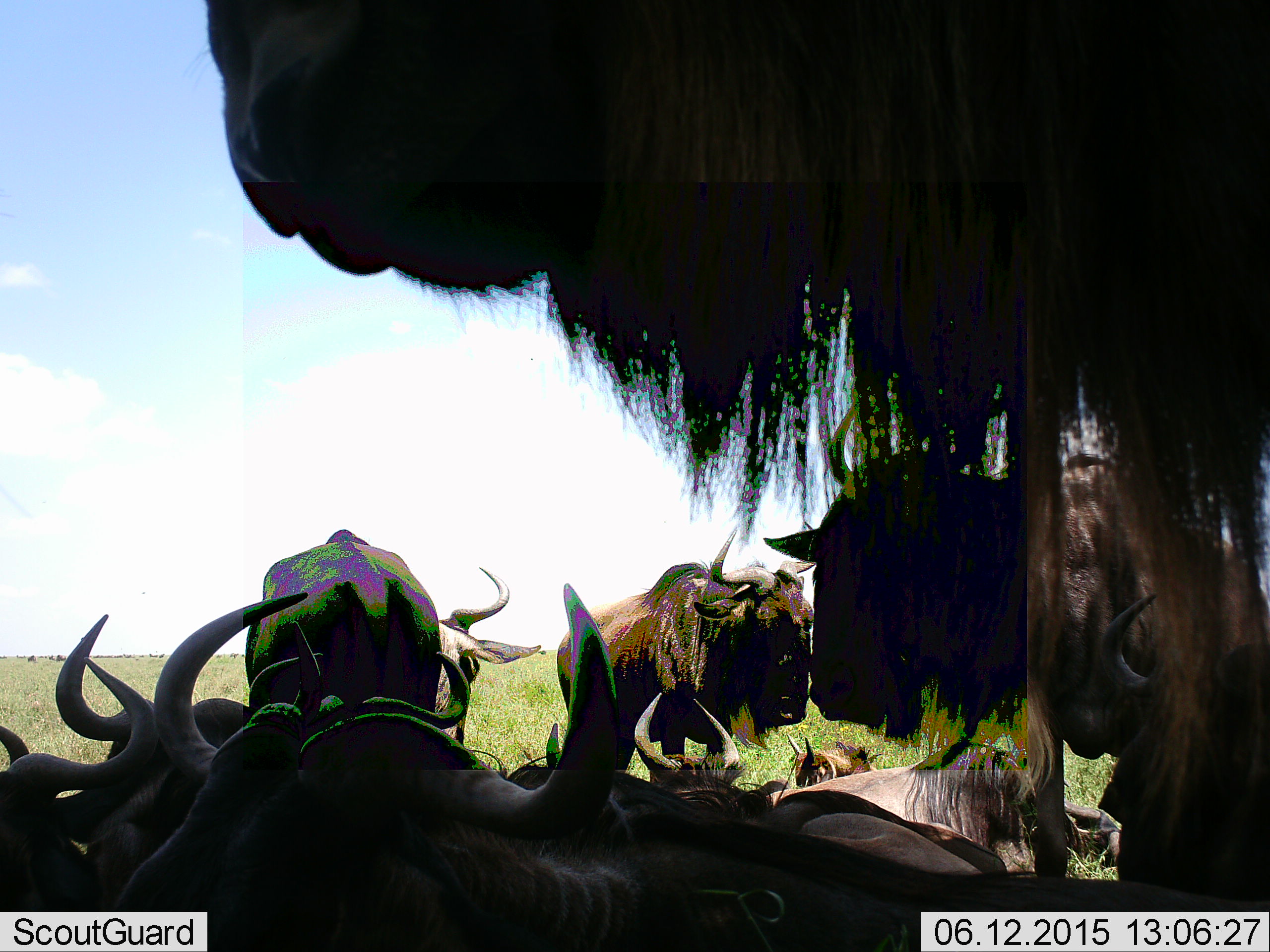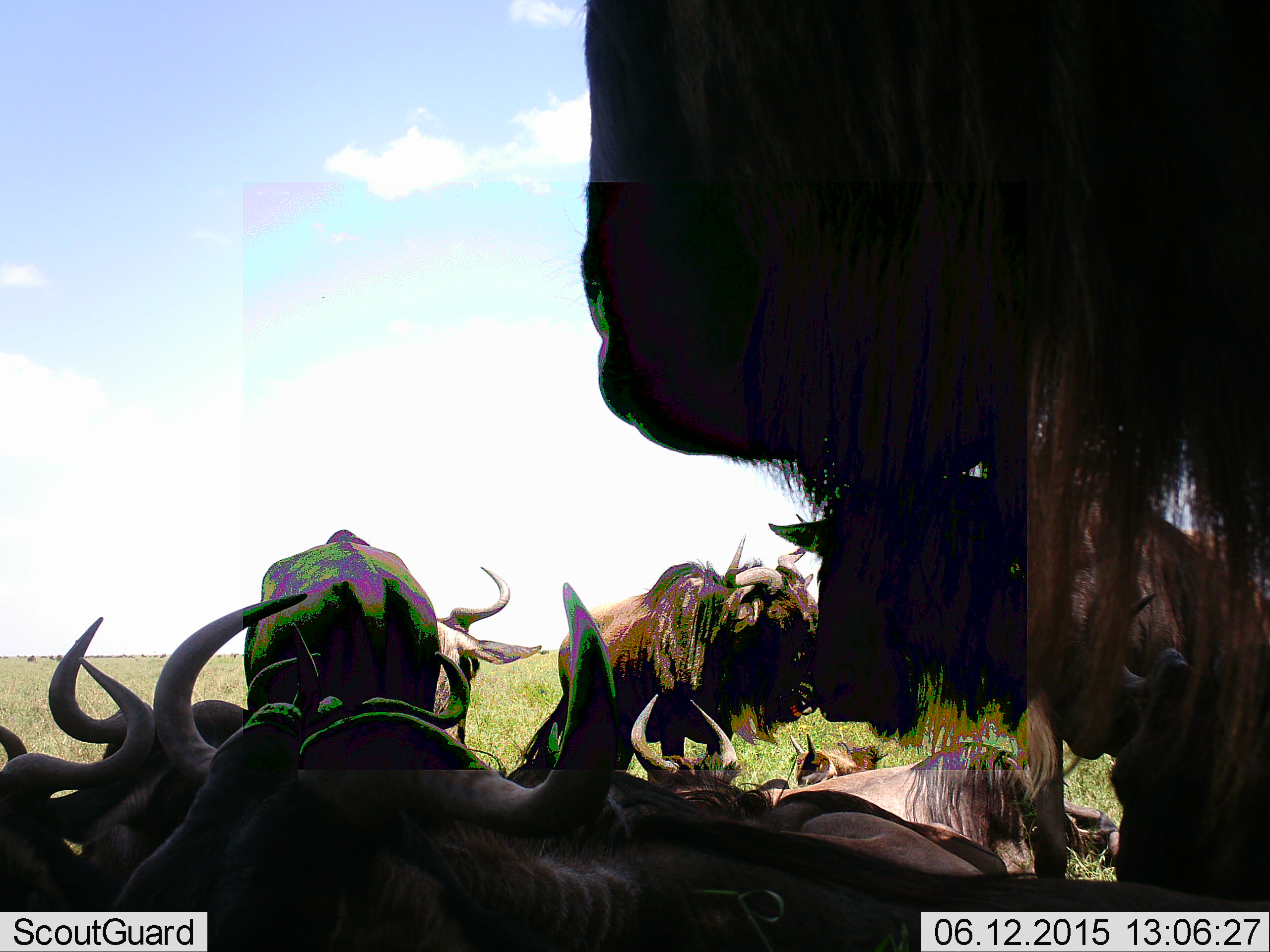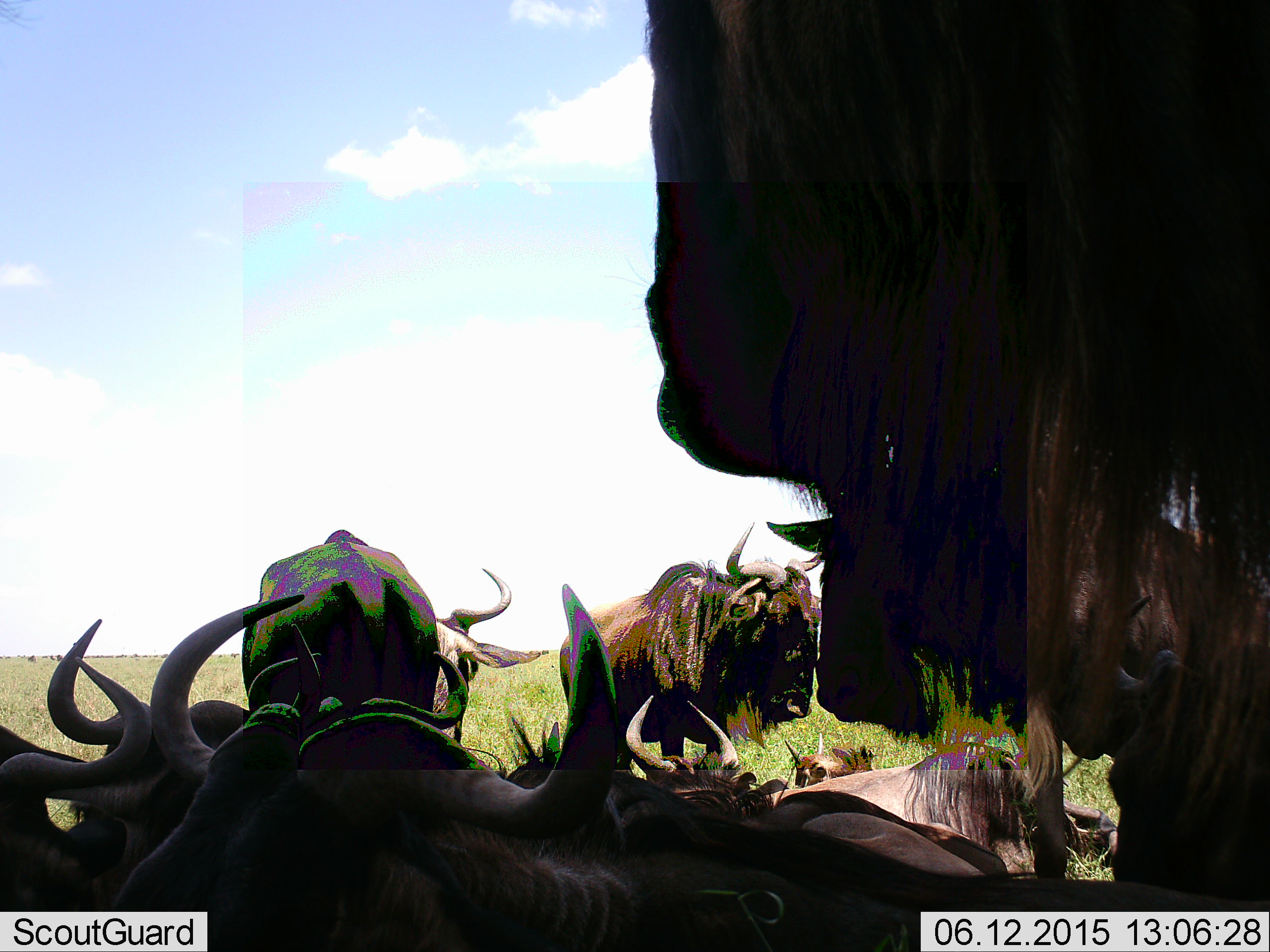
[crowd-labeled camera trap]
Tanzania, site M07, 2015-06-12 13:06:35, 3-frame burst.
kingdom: Animalia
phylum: Chordata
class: Mammalia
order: Artiodactyla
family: Bovidae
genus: Connochaetes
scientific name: Connochaetes taurinus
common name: blue wildebeest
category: wildebeest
Wildebeest (blue wildebeest) (Connochaetes taurinus), count 10. Behavior (volunteer vote fractions): standing 90%, resting 70%, moving 0%, interacting 0%. Young present (vote fraction): 10%. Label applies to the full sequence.